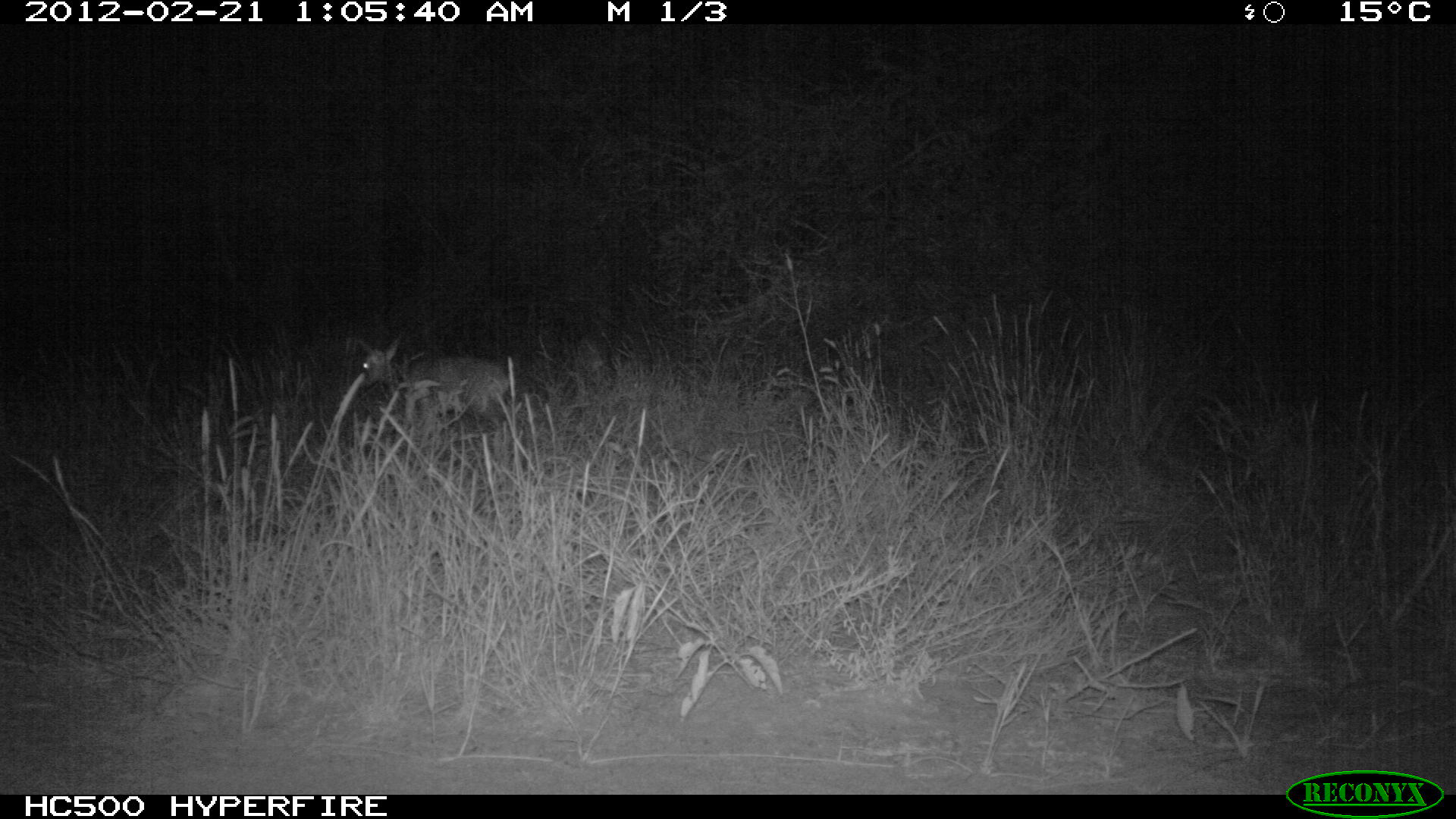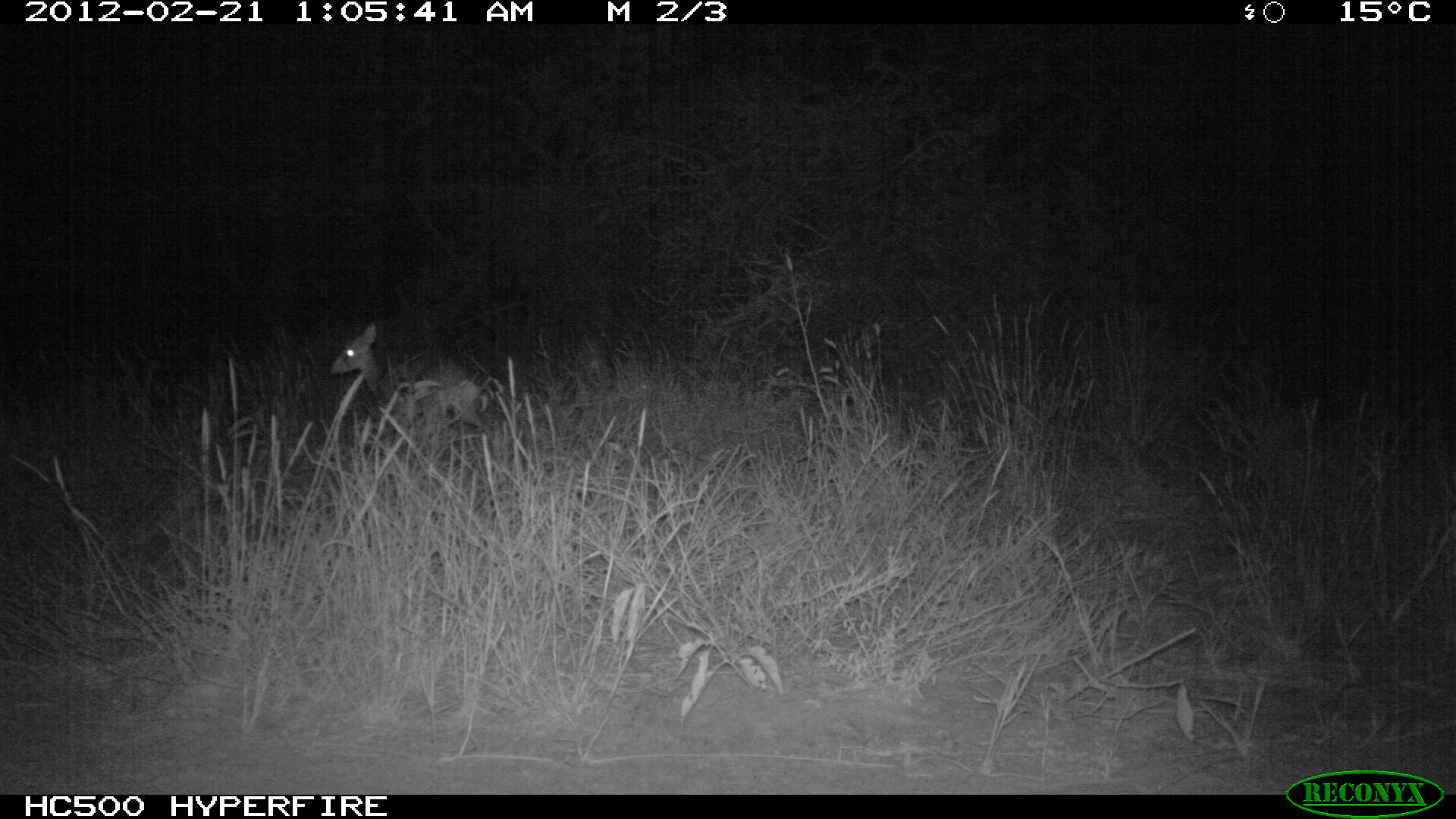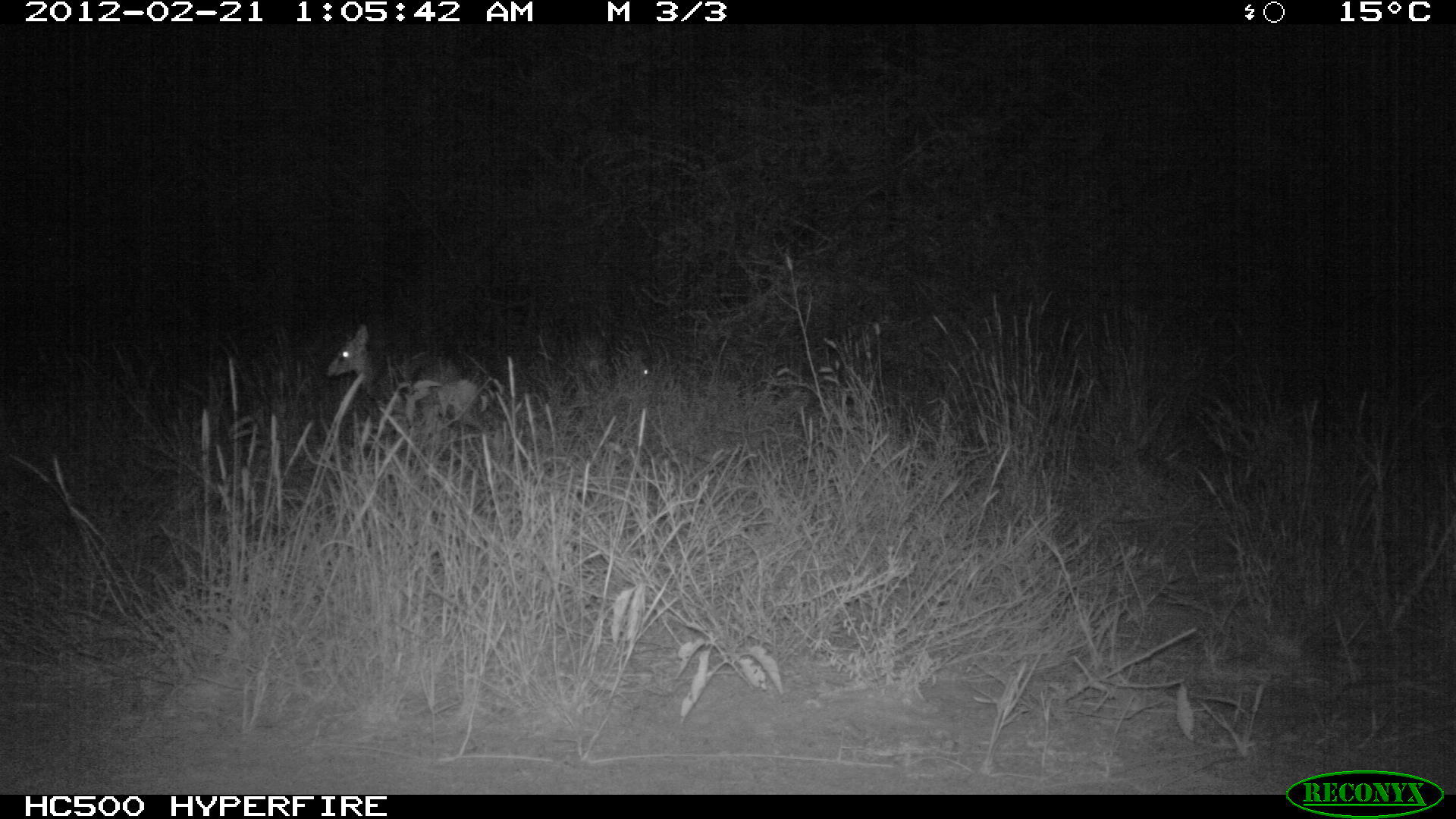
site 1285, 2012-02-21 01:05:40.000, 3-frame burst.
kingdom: Animalia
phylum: Chordata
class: Mammalia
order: Artiodactyla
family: Bovidae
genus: Madoqua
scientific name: Madoqua guentheri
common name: günther's dik-dik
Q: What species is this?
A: Madoqua guentheri (günther's dik-dik).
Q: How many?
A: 1.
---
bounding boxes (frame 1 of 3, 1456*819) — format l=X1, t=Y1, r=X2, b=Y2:
madoqua guentheri: l=353, t=331, r=511, b=438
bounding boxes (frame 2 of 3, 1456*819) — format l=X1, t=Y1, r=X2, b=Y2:
madoqua guentheri: l=329, t=322, r=481, b=428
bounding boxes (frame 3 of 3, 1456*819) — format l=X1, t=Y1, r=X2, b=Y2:
madoqua guentheri: l=323, t=320, r=483, b=434